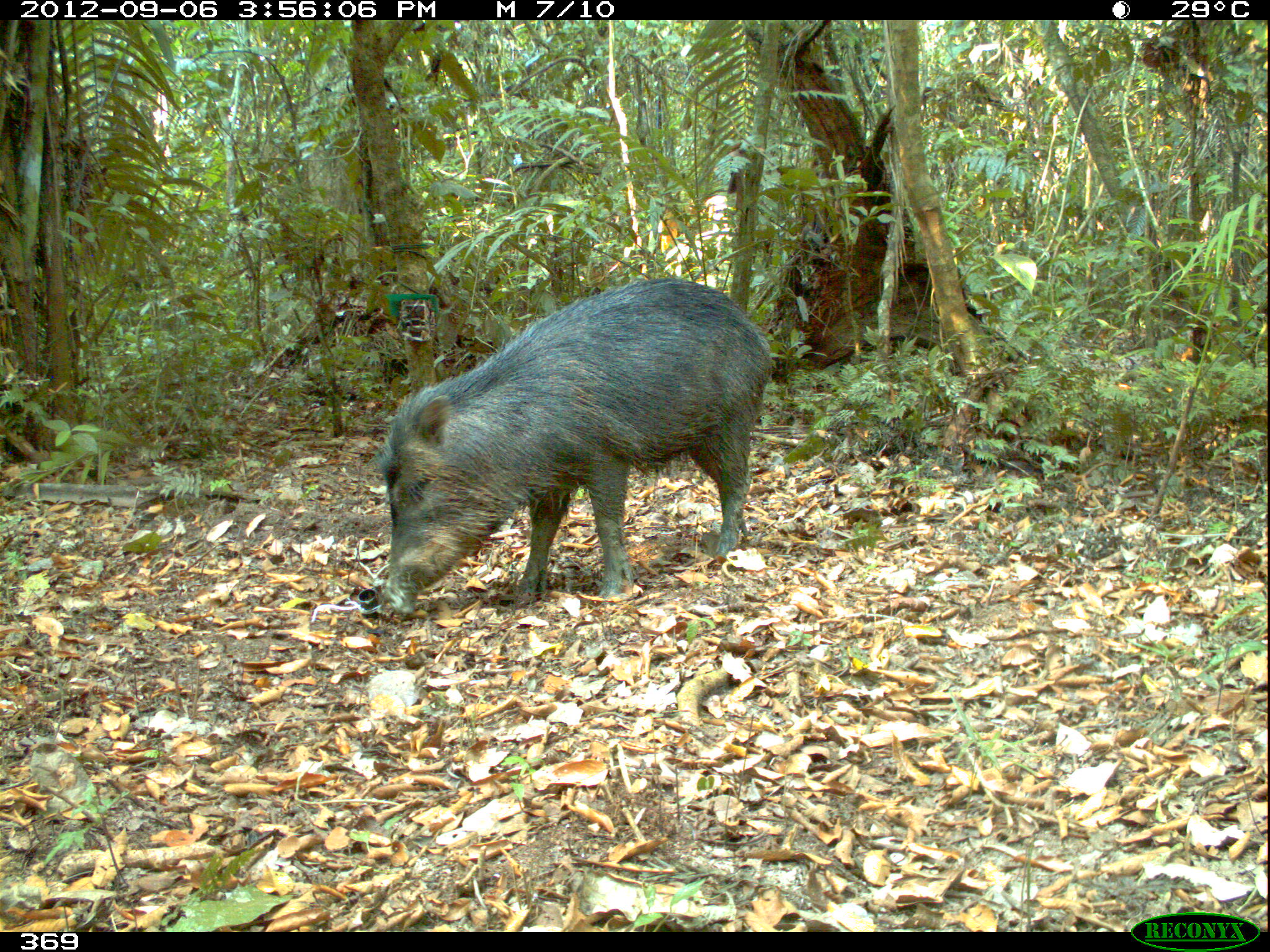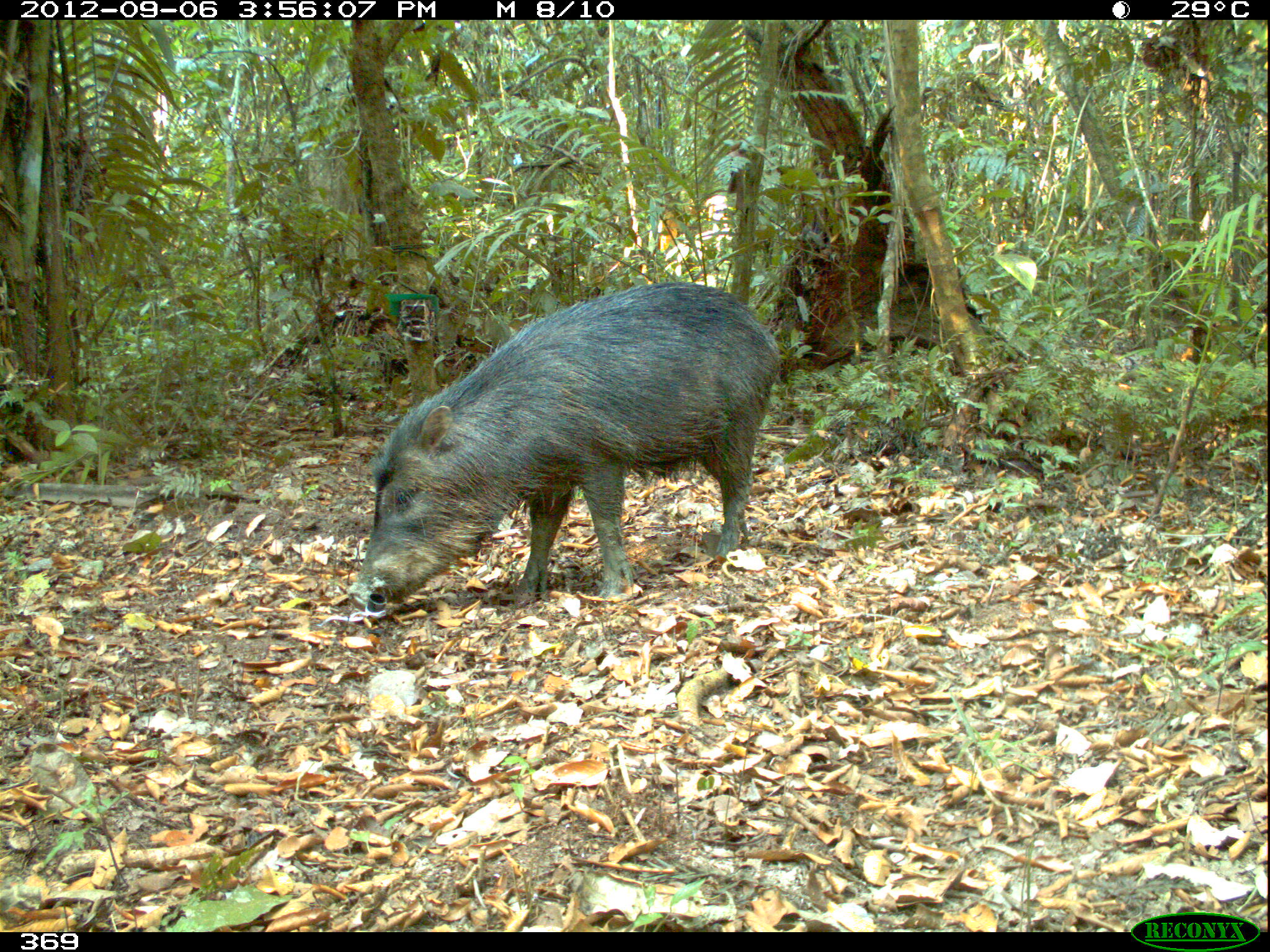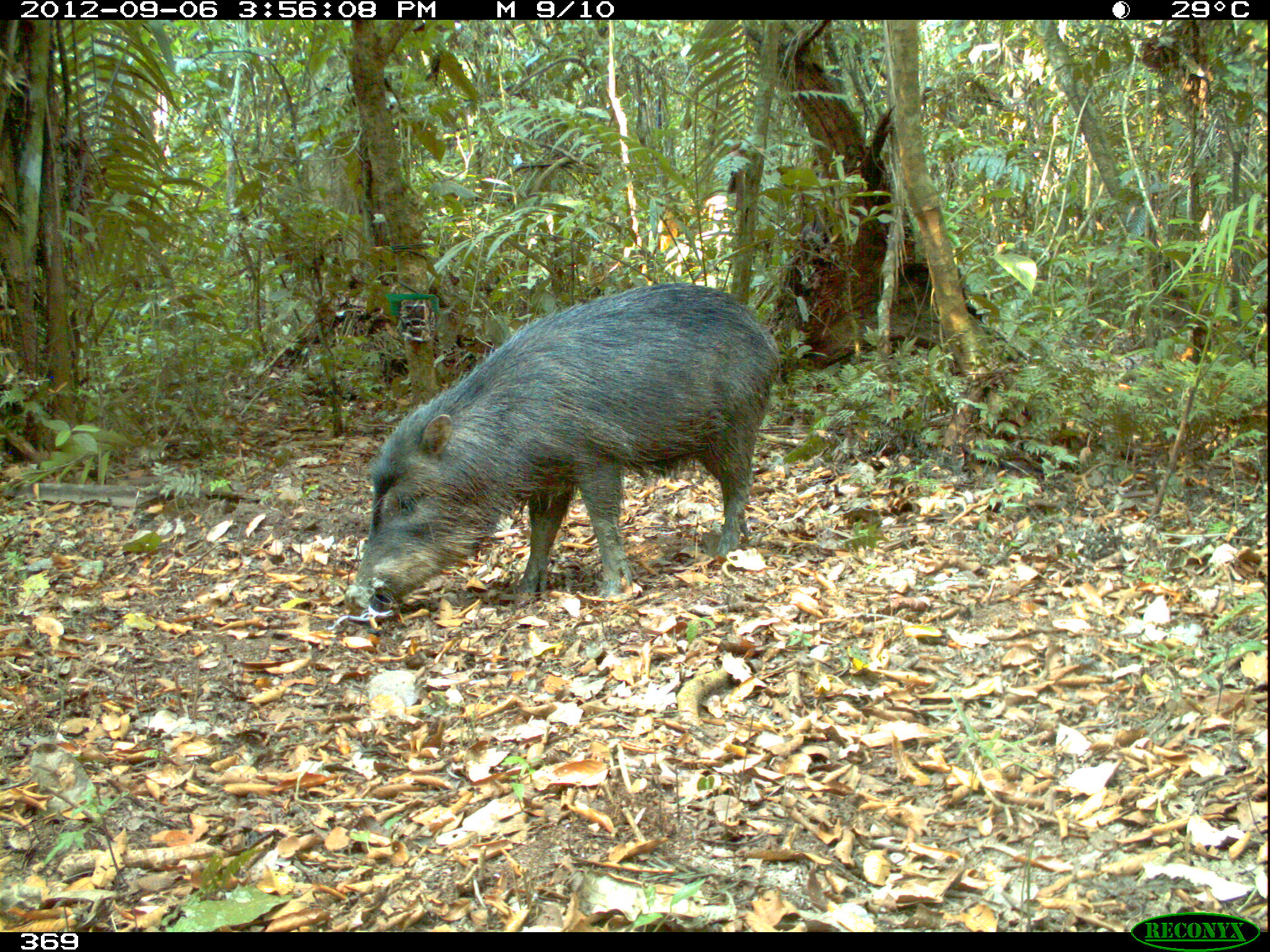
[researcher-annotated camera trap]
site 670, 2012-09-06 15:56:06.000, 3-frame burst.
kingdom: Animalia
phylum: Chordata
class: Mammalia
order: Artiodactyla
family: Tayassuidae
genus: Tayassu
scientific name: Tayassu pecari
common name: white-lipped peccary